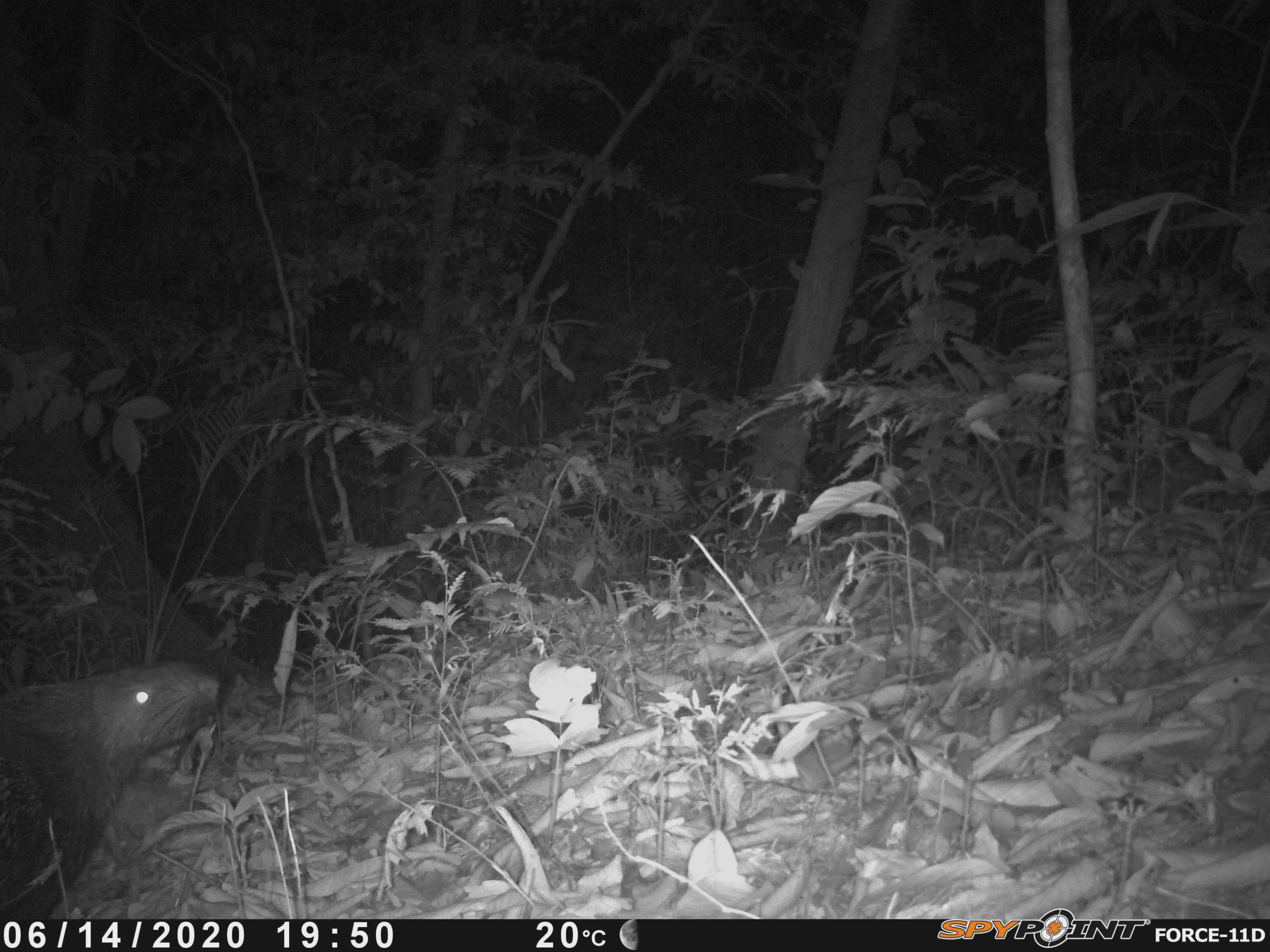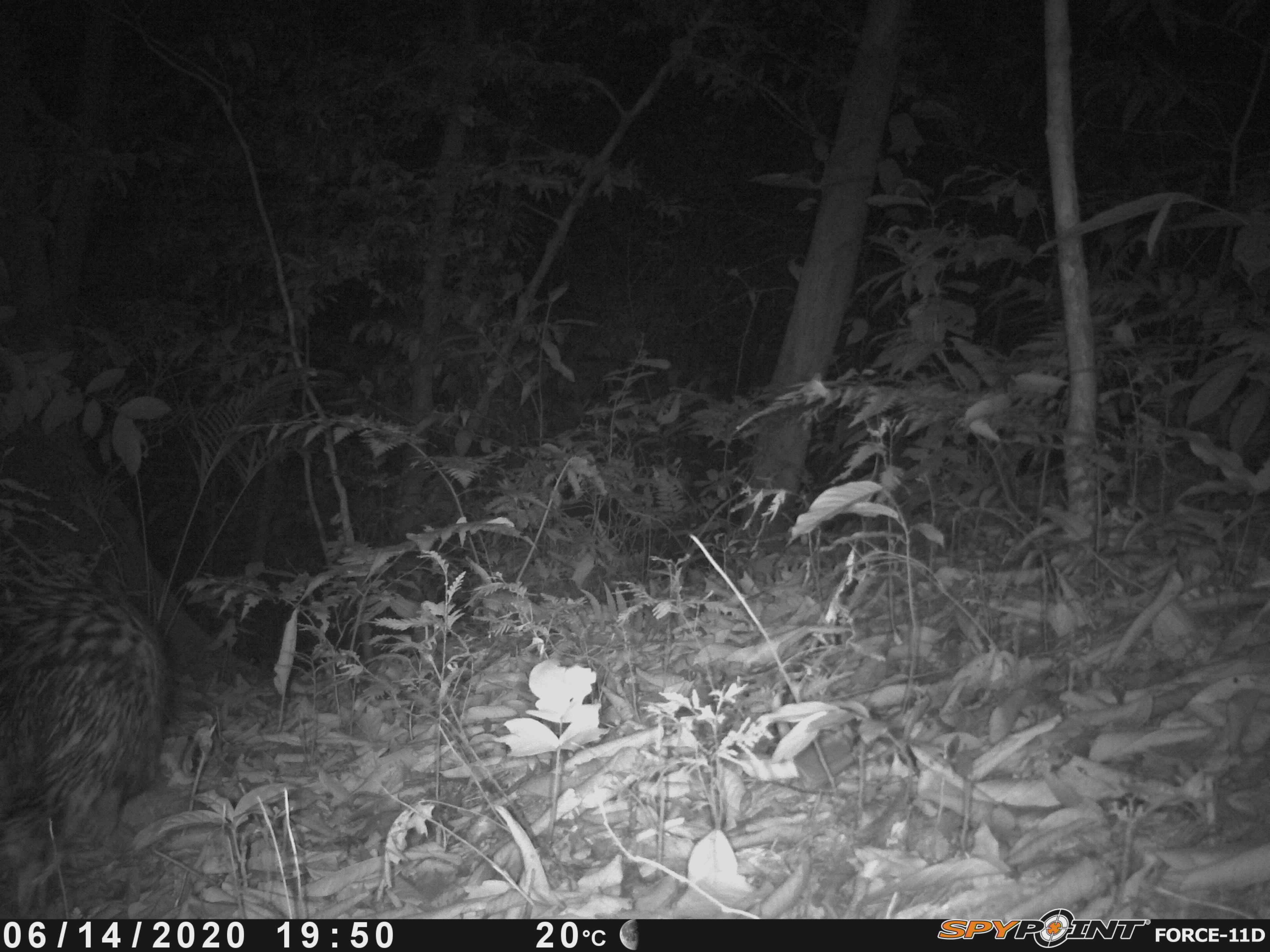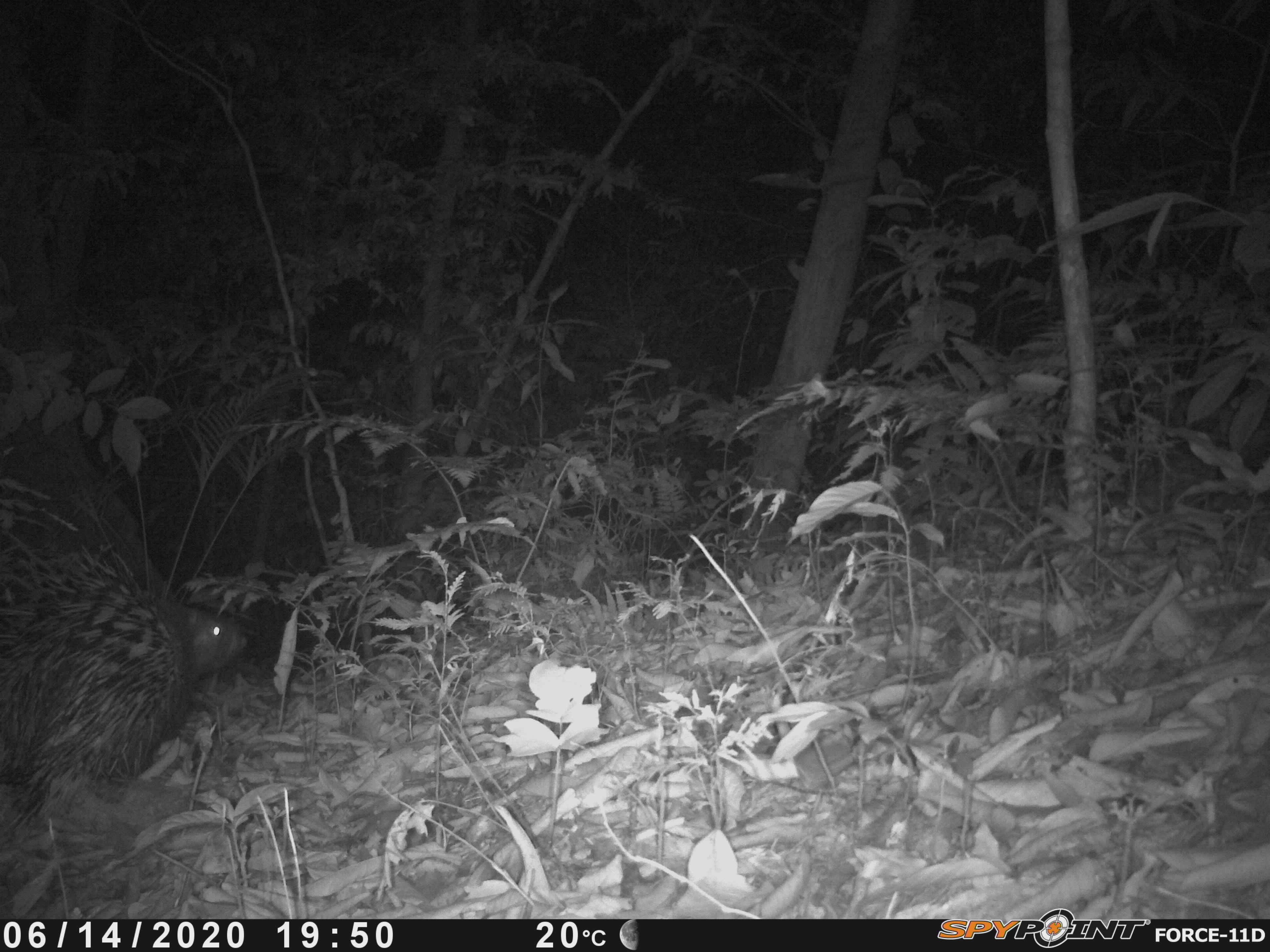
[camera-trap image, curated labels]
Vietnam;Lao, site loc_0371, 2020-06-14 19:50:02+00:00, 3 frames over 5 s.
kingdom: Animalia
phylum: Chordata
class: Mammalia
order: Rodentia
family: Hystricidae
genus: Hystrix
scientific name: Hystrix brachyura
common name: malayan porcupine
Malayan porcupine (Hystrix brachyura). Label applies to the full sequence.